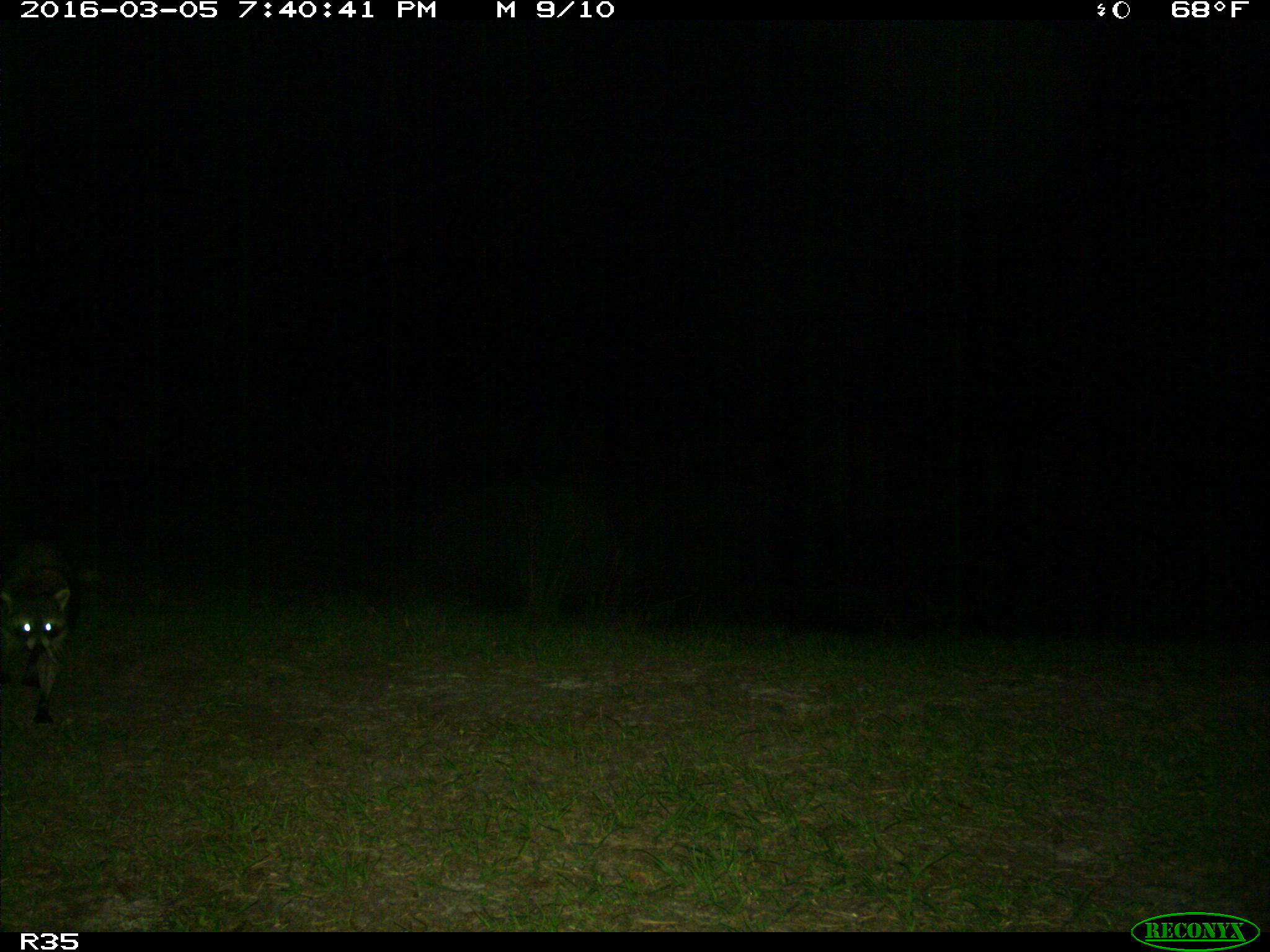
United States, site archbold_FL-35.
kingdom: Animalia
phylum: Chordata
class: Mammalia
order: Carnivora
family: Procyonidae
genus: Procyon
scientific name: Procyon lotor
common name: common raccoon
Procyon lotor (common raccoon).